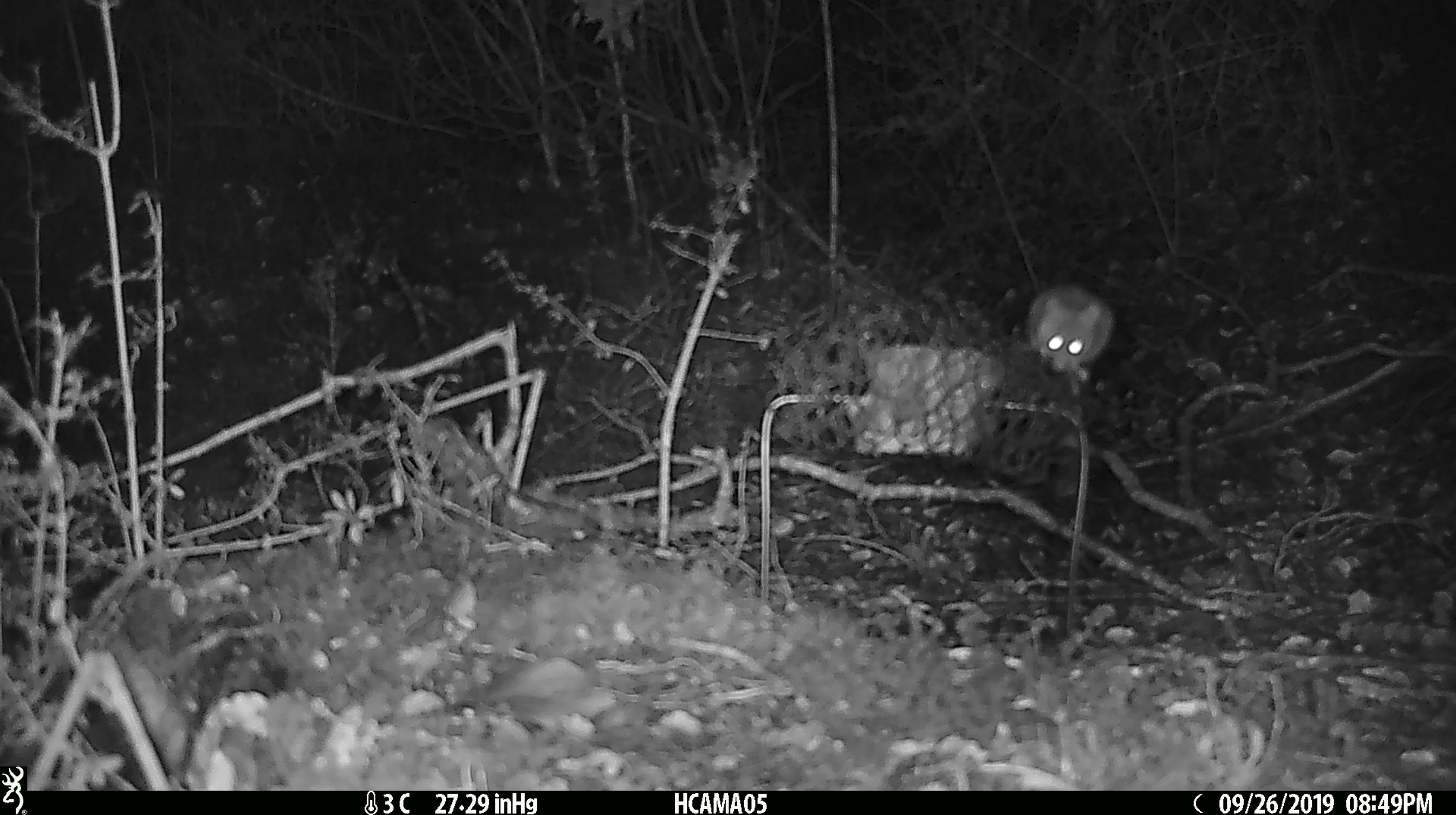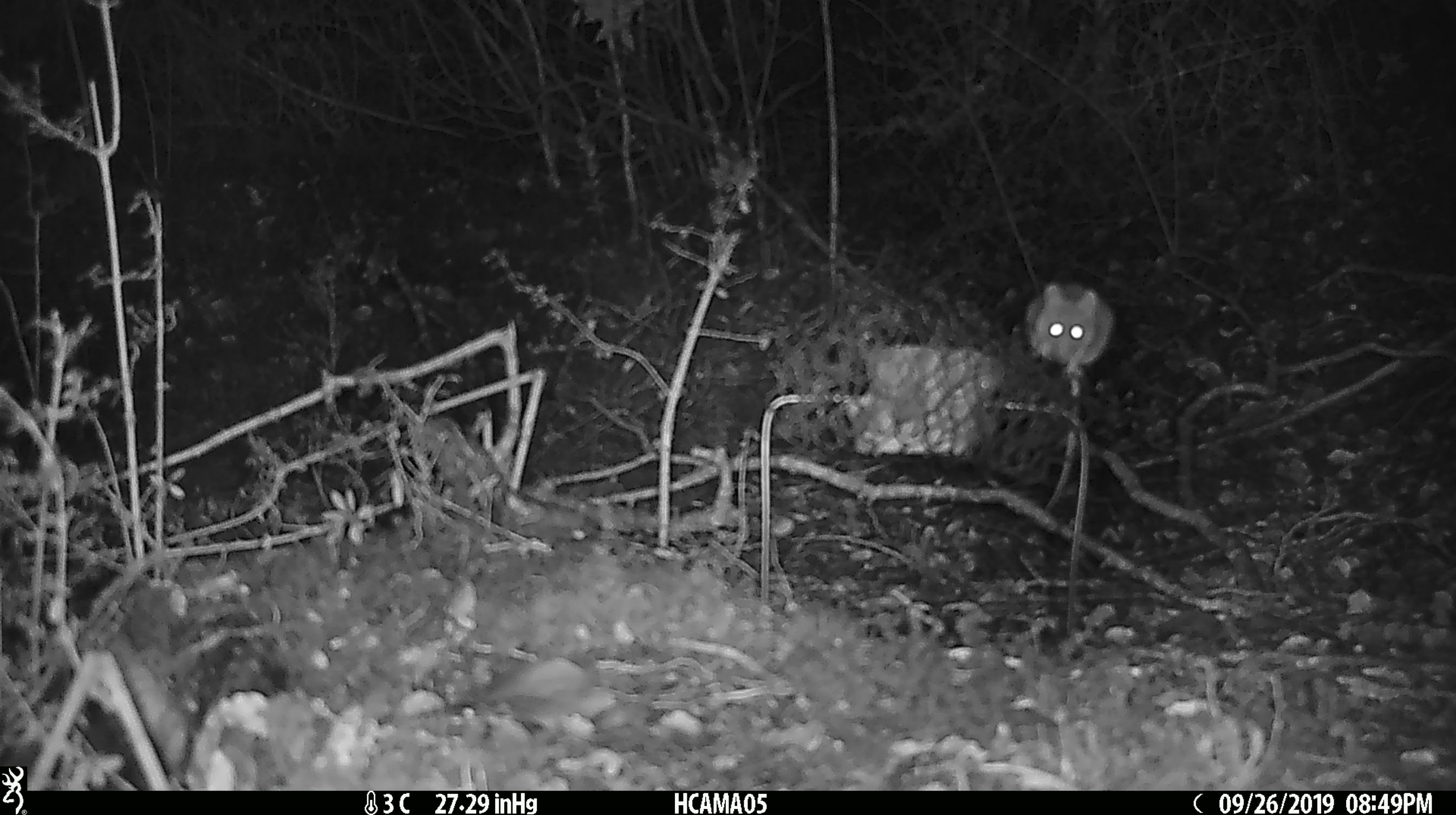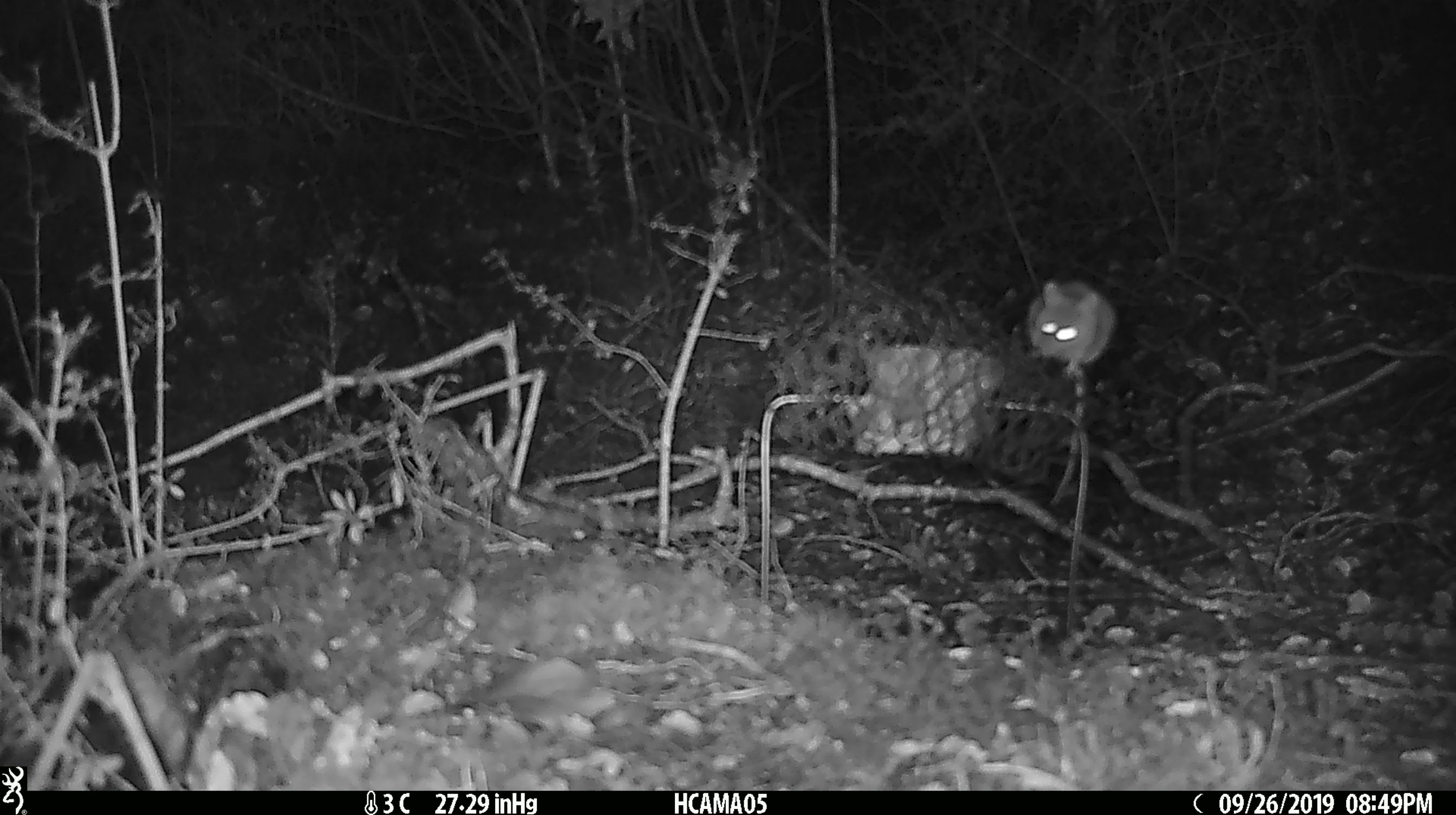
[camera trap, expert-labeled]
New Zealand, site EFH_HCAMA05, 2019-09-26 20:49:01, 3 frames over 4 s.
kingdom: Animalia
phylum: Chordata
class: Mammalia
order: Rodentia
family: Muridae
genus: Mus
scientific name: Mus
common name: mouse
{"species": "mouse (Mus)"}